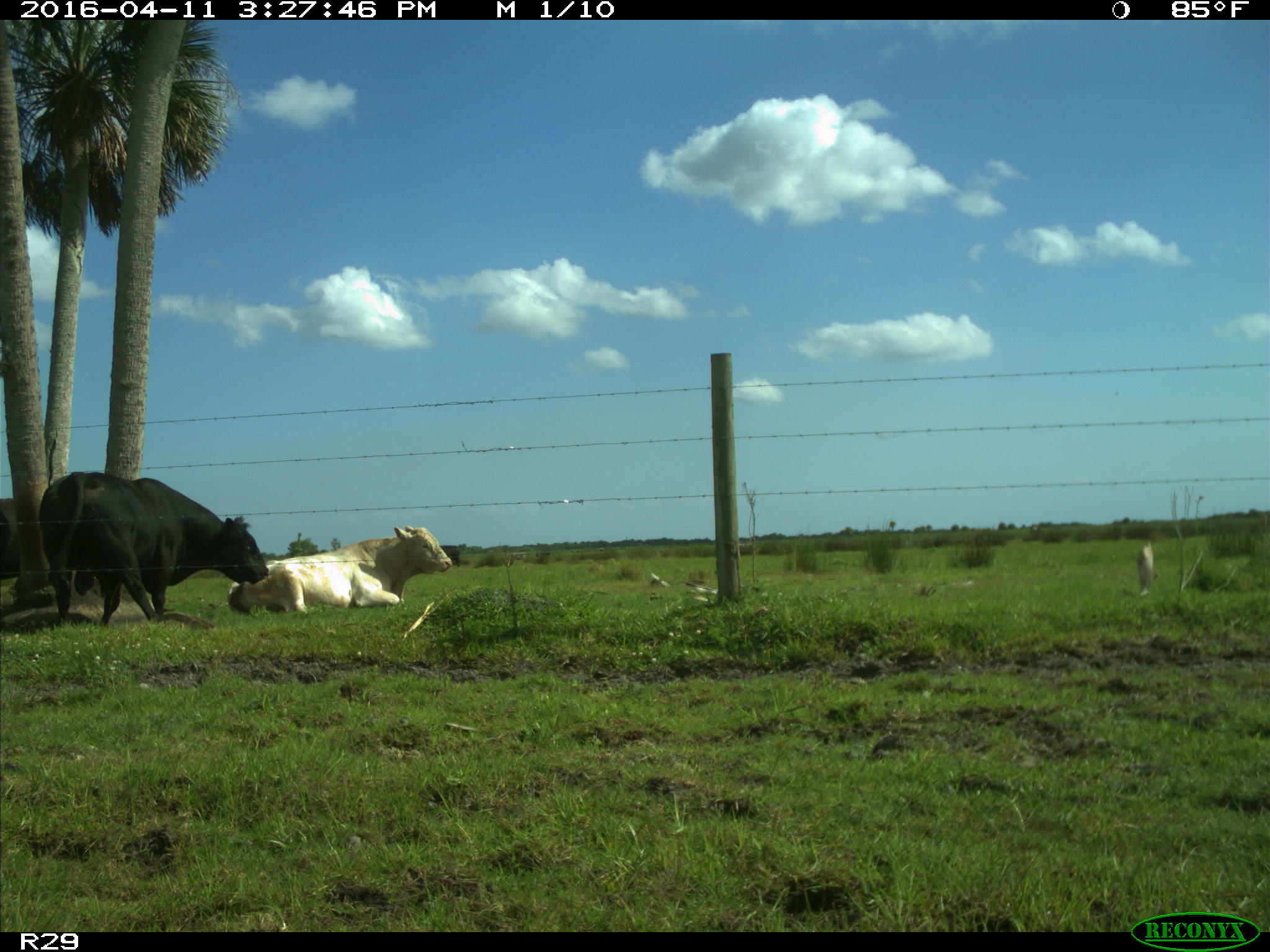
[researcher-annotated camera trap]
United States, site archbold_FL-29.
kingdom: Animalia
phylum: Chordata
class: Mammalia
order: Artiodactyla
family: Bovidae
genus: Bos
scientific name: Bos taurus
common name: domestic cow